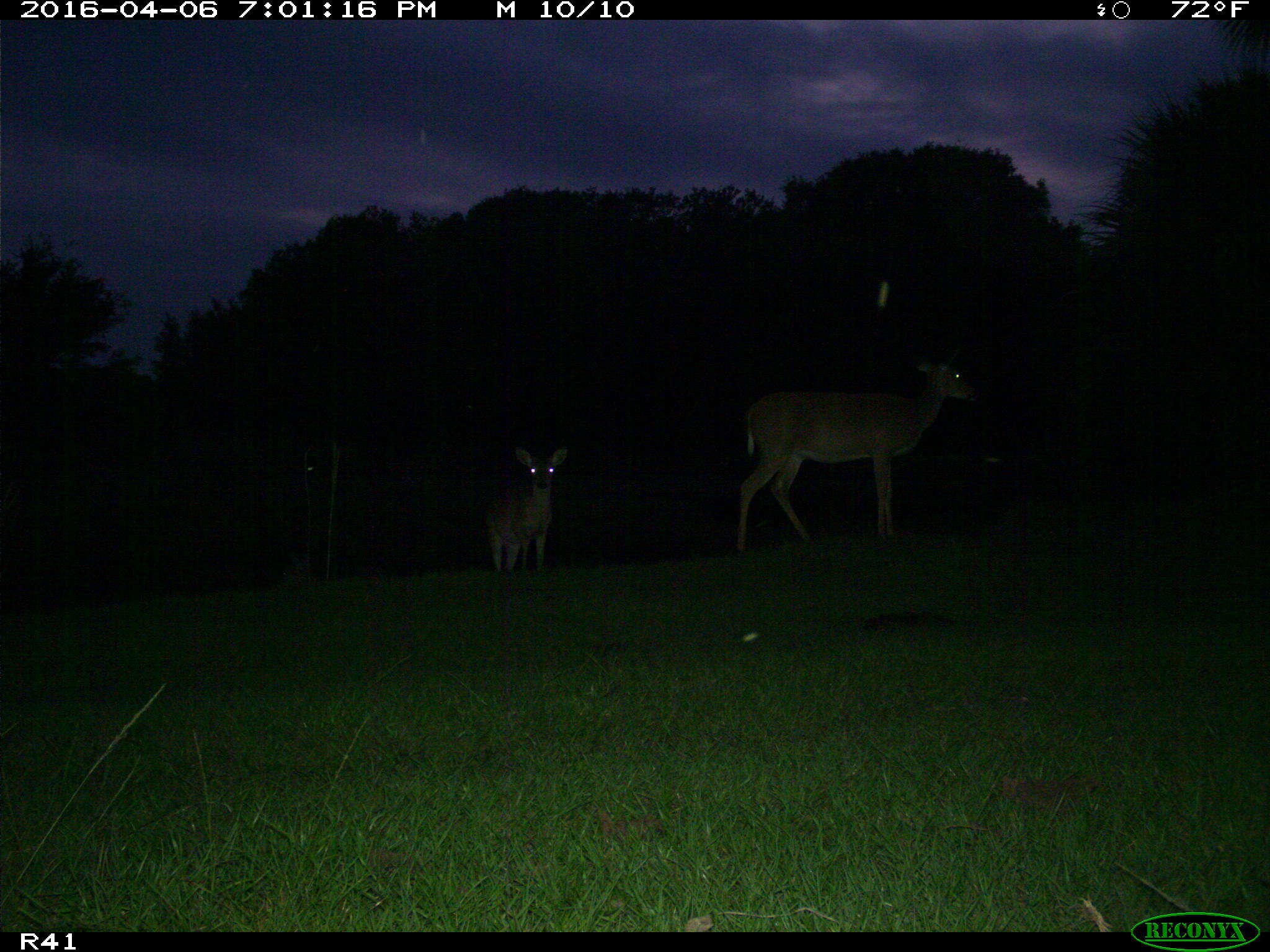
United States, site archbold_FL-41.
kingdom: Animalia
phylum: Chordata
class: Mammalia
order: Artiodactyla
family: Cervidae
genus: Odocoileus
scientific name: Odocoileus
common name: deer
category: unidentified deer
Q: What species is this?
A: Unidentified deer (deer) (Odocoileus).